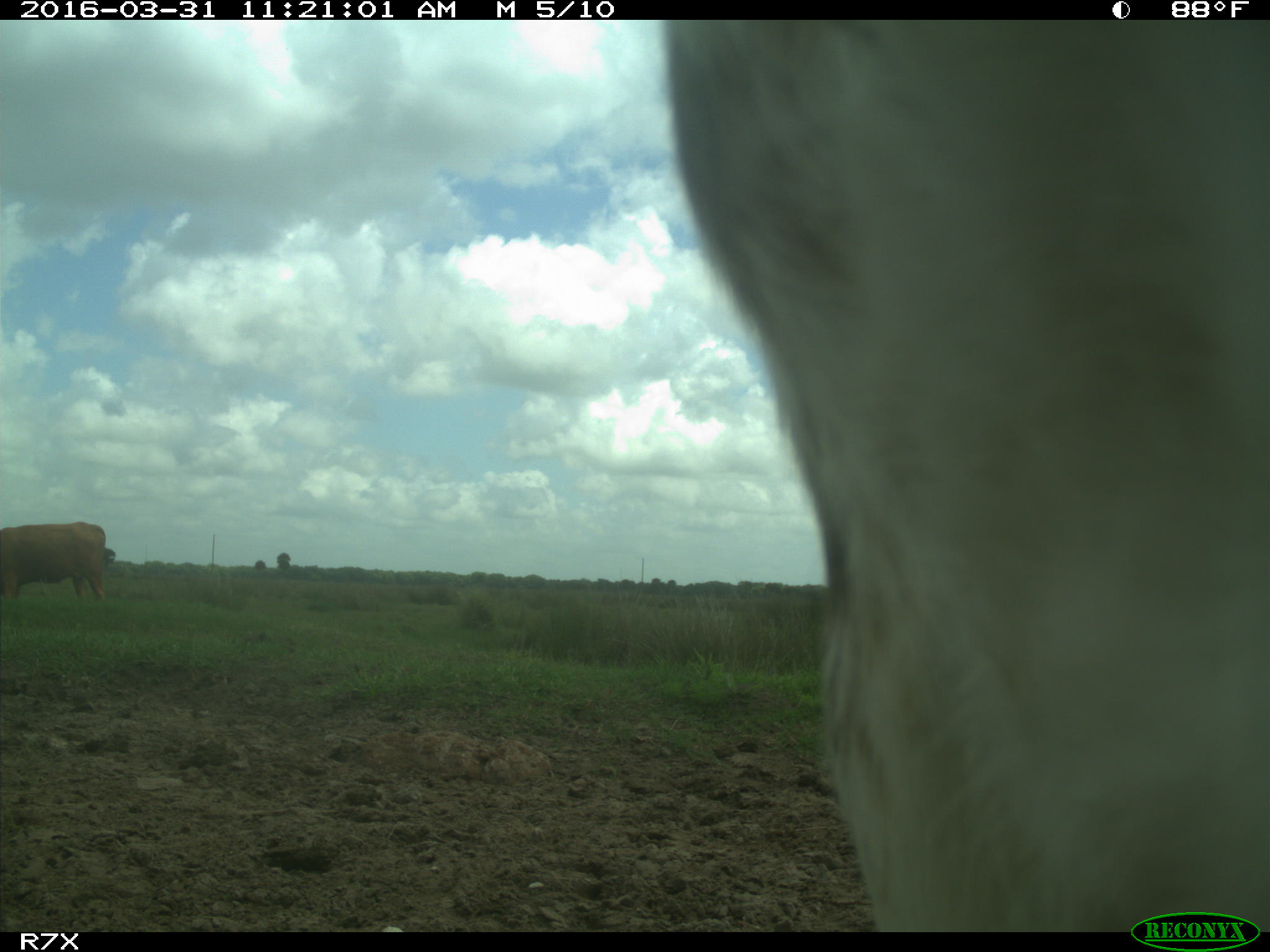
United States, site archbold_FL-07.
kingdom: Animalia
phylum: Chordata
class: Mammalia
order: Artiodactyla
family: Bovidae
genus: Bos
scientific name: Bos taurus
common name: domestic cow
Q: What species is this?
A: Bos taurus (domestic cow).